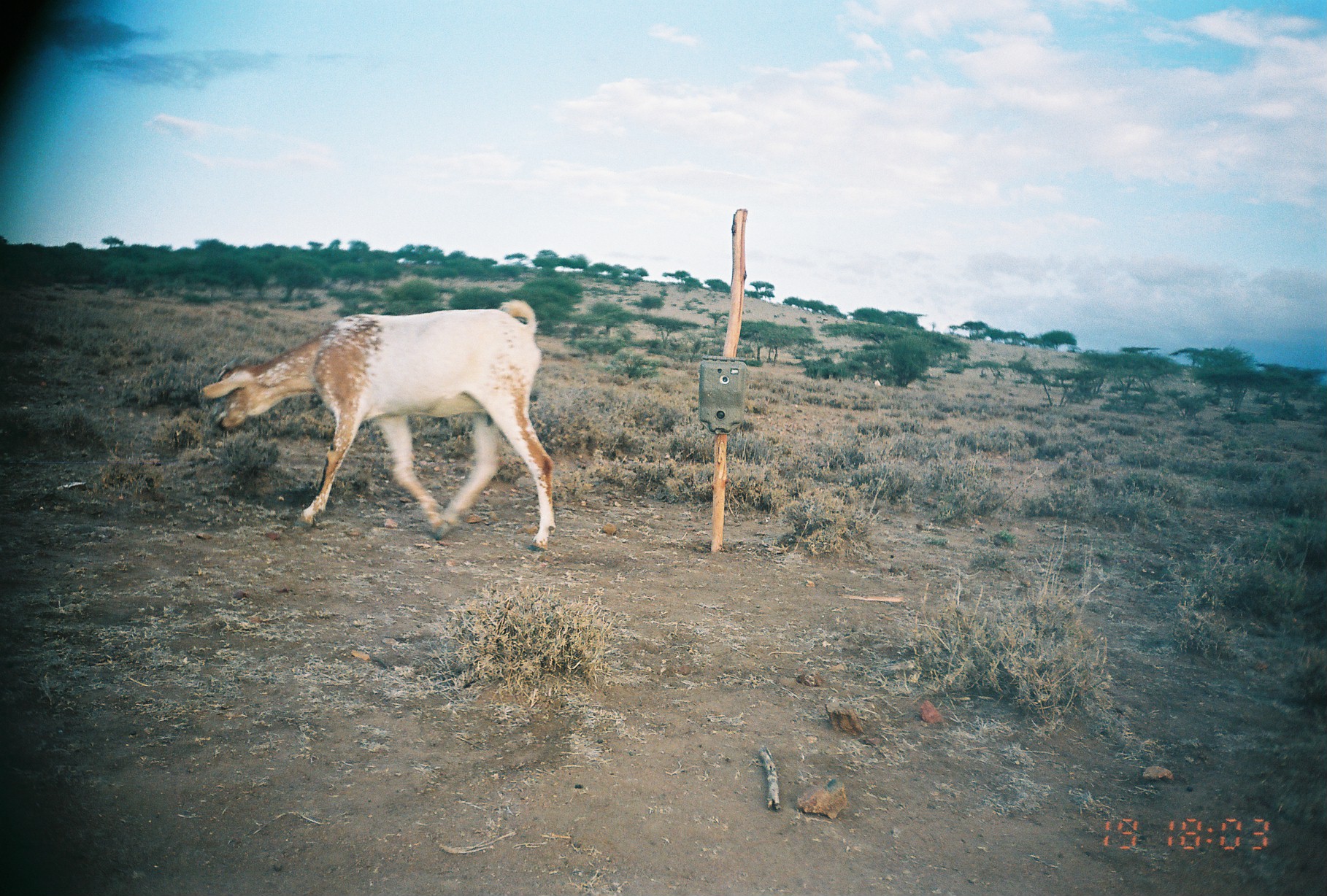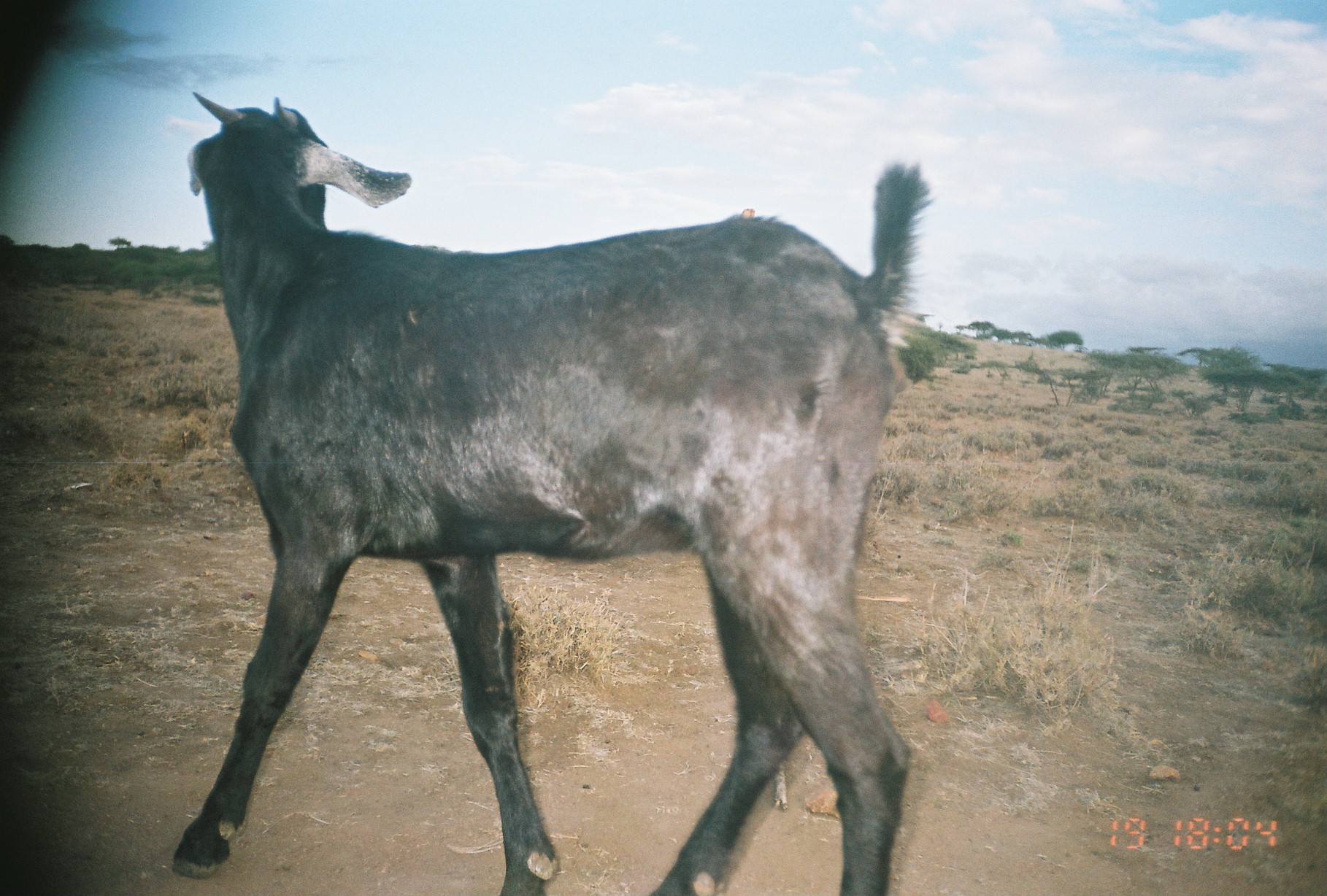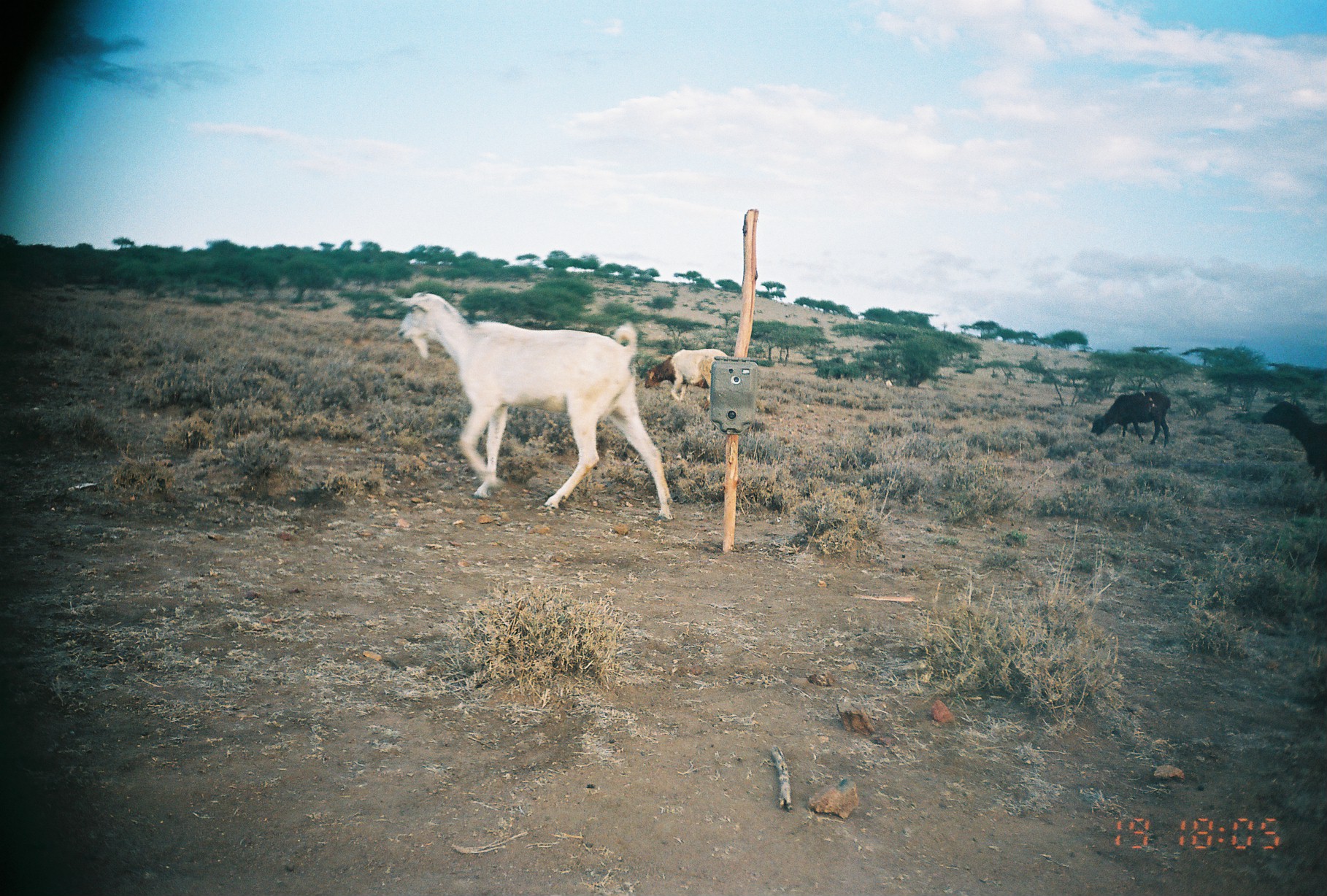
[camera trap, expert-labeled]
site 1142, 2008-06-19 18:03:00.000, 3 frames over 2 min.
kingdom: Animalia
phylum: Chordata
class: Mammalia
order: Artiodactyla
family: Bovidae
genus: Capra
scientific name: Capra aegagrus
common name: wild goat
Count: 1.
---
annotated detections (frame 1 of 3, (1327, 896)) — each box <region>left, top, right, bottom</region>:
capra aegagrus: <region>200, 296, 557, 551</region>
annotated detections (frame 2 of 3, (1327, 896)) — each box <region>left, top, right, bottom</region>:
capra aegagrus: <region>166, 87, 936, 896</region>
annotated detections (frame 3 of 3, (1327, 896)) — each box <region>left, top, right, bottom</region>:
capra aegagrus: <region>389, 290, 673, 522</region>; <region>1259, 400, 1327, 483</region>; <region>643, 347, 729, 409</region>; <region>1090, 390, 1171, 449</region>